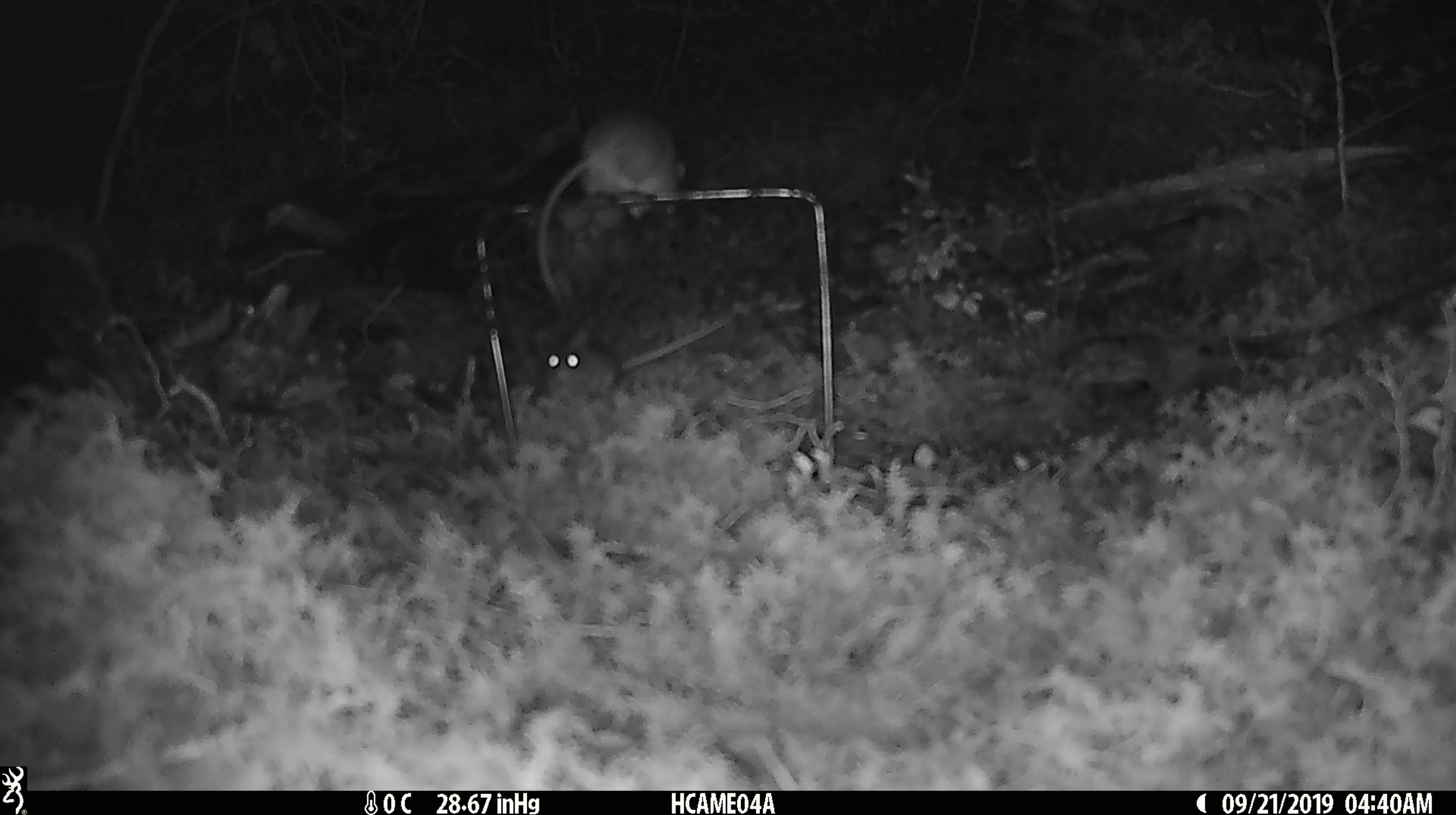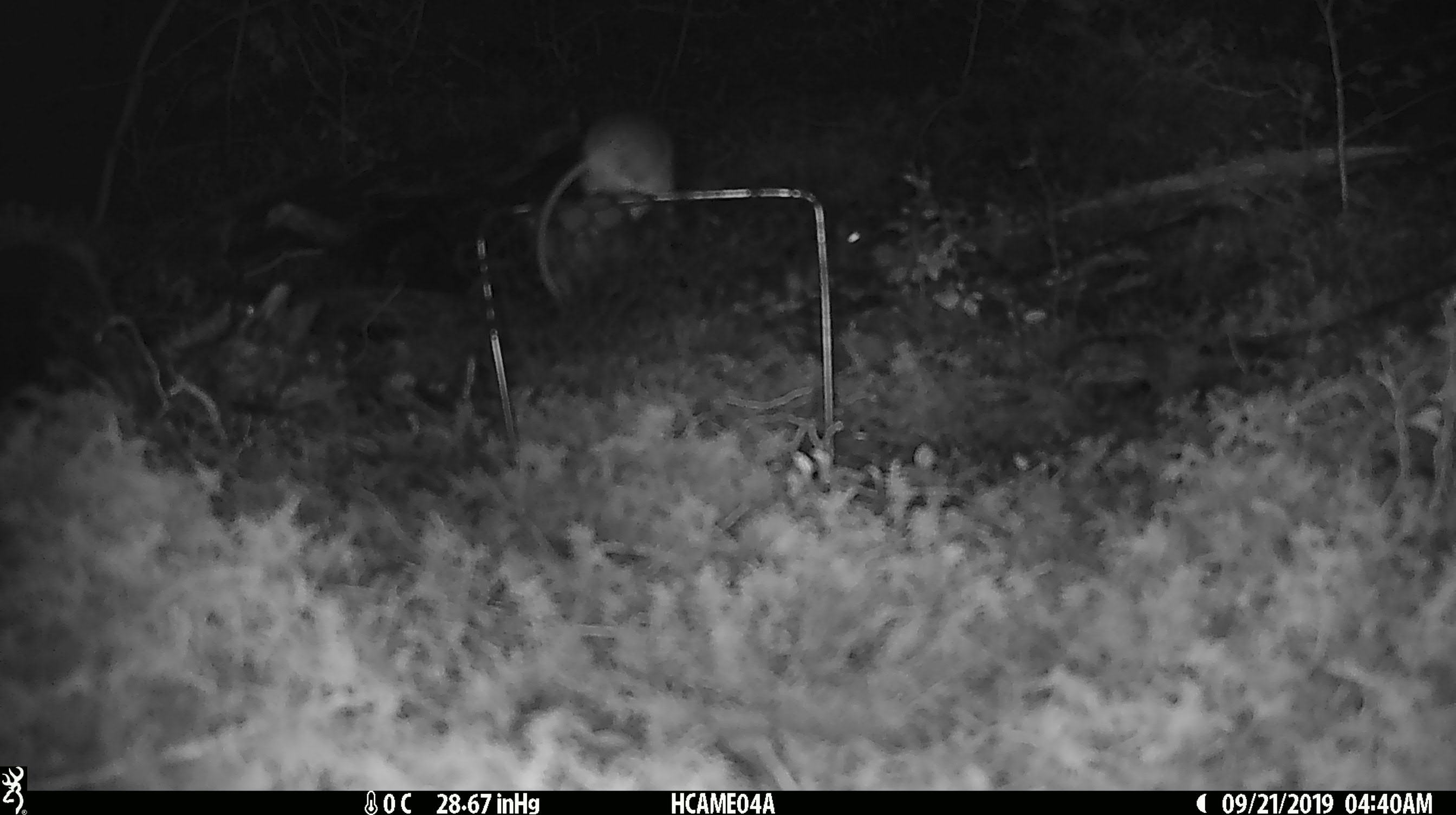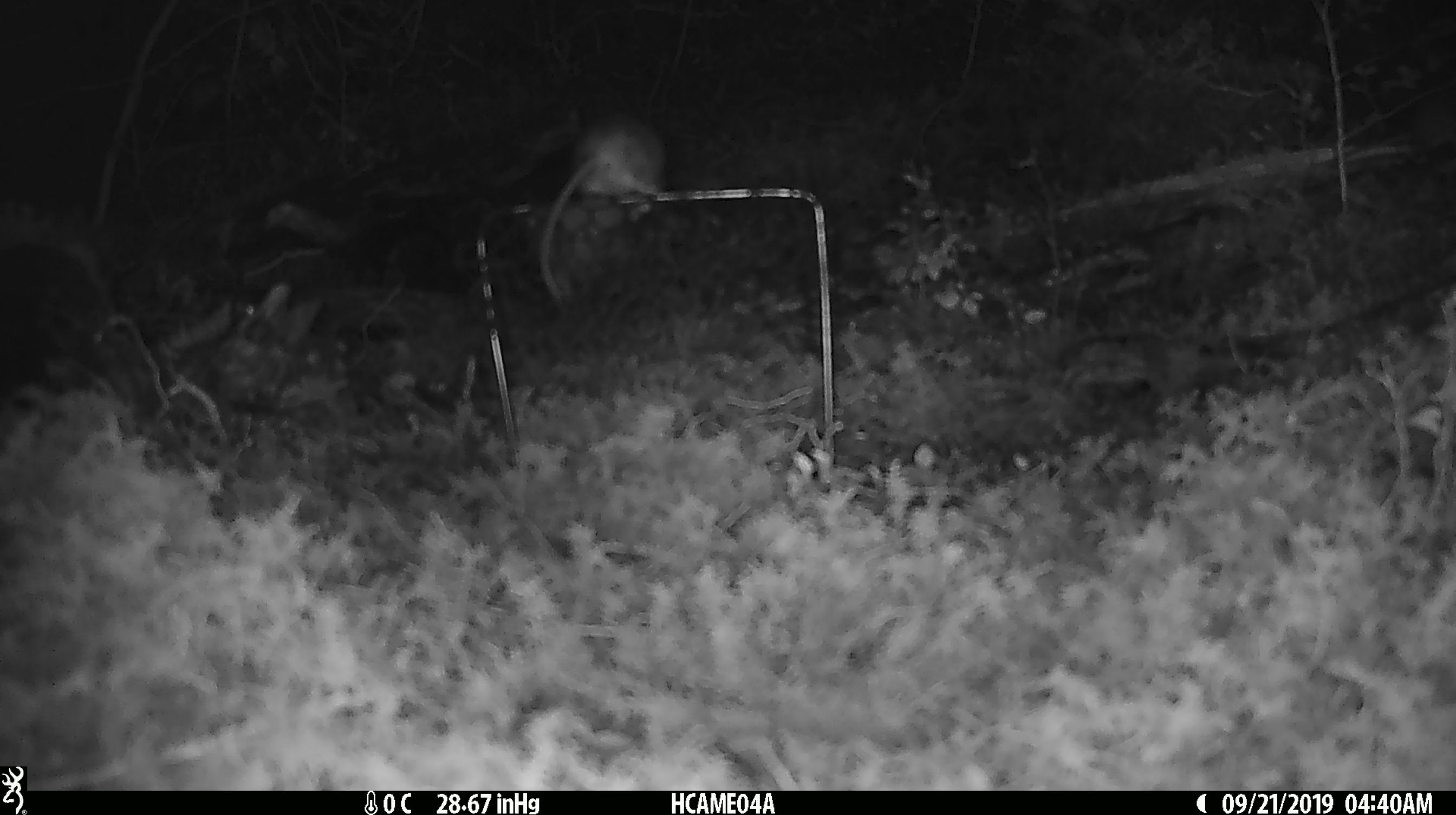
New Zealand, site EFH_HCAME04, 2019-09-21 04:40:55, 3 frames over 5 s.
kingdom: Animalia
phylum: Chordata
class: Mammalia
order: Rodentia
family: Muridae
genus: Mus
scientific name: Mus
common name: mouse